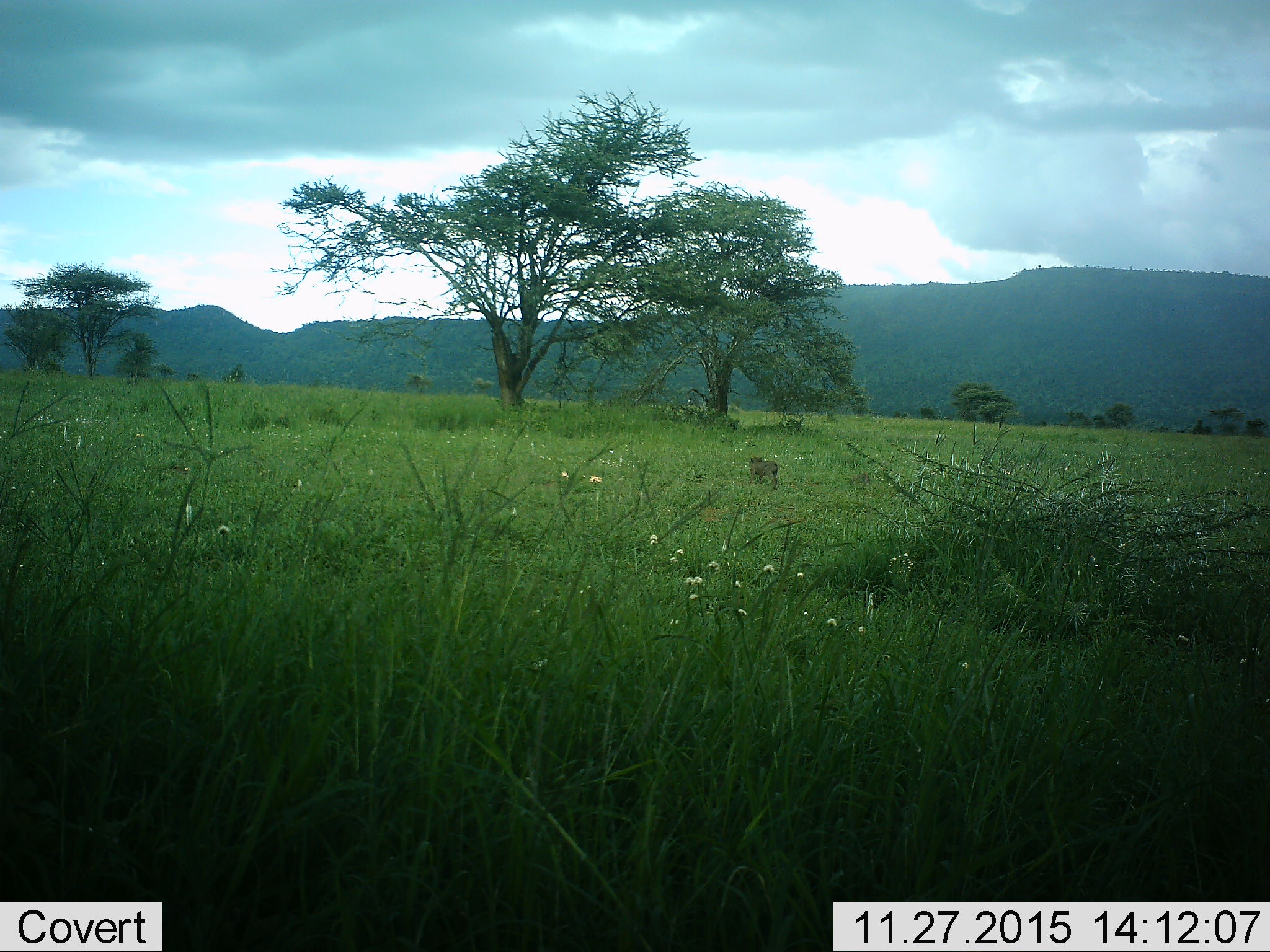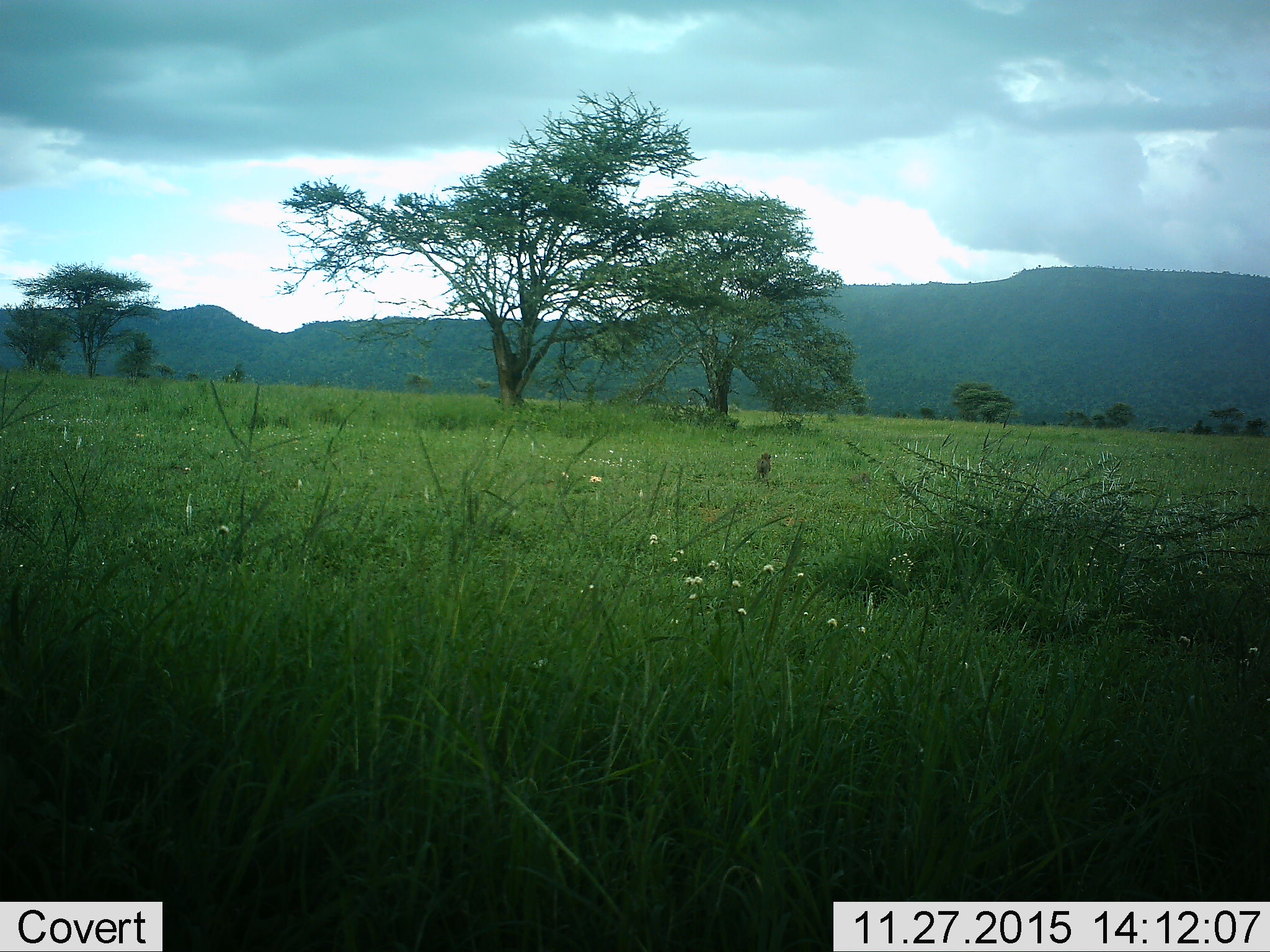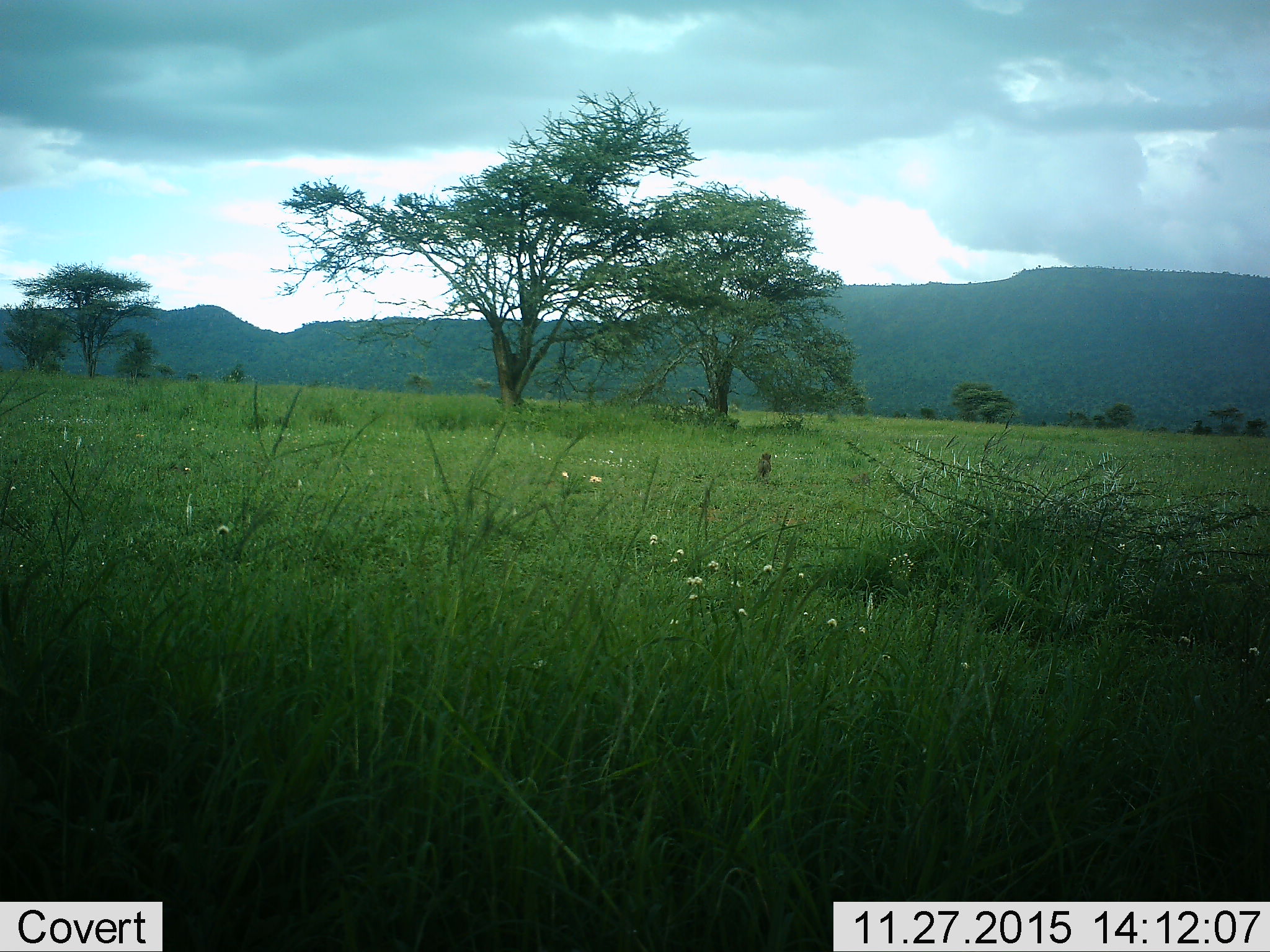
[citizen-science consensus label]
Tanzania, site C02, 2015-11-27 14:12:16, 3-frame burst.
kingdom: Animalia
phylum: Chordata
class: Mammalia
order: Artiodactyla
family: Suidae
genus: Phacochoerus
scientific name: Phacochoerus africanus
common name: warthog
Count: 1.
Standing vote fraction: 10%.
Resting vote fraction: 0%.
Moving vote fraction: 90%.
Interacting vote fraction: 0%.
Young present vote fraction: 50%.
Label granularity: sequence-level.